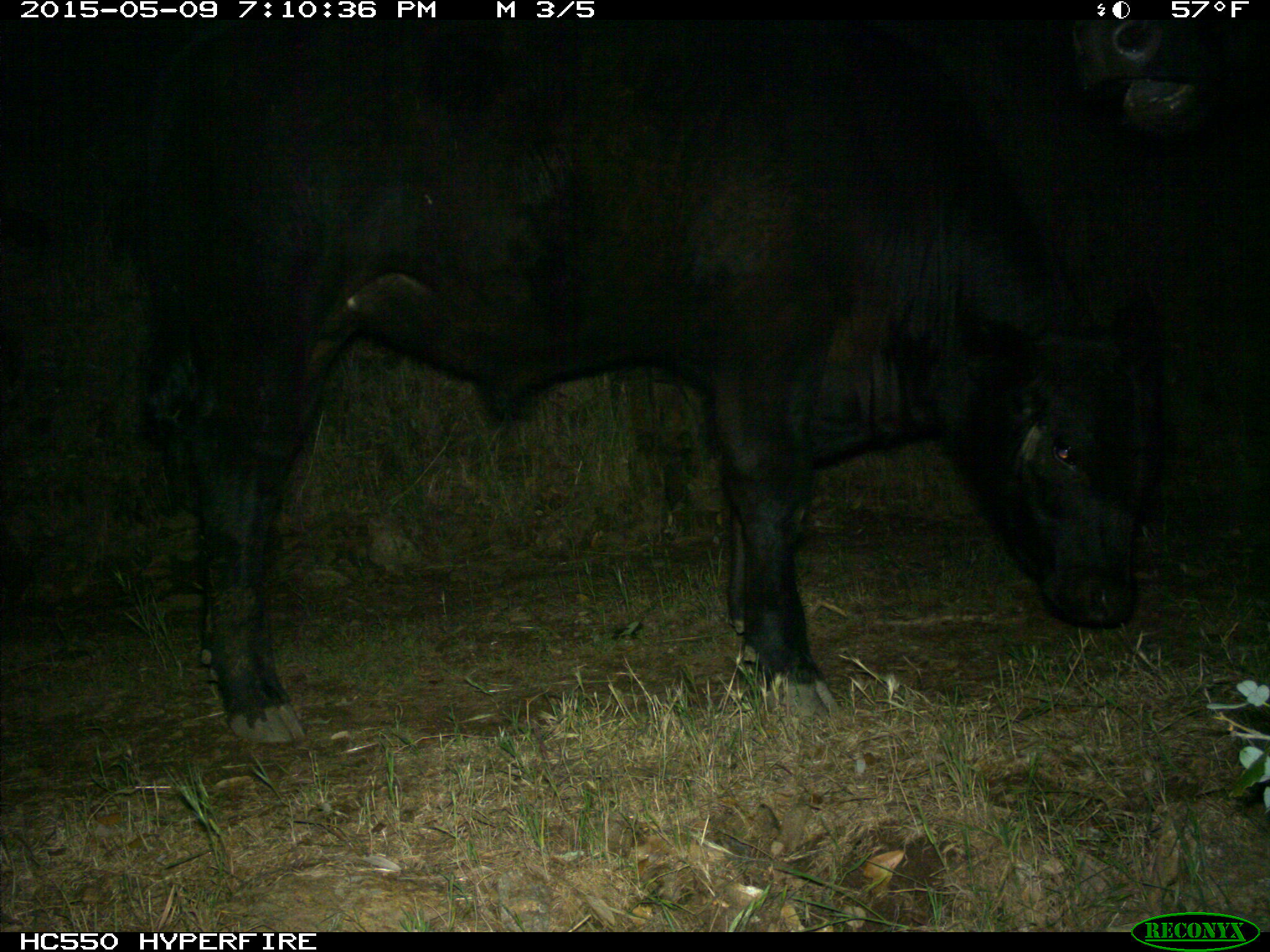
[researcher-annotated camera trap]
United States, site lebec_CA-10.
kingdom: Animalia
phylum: Chordata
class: Mammalia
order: Artiodactyla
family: Bovidae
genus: Bos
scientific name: Bos taurus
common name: domestic cow